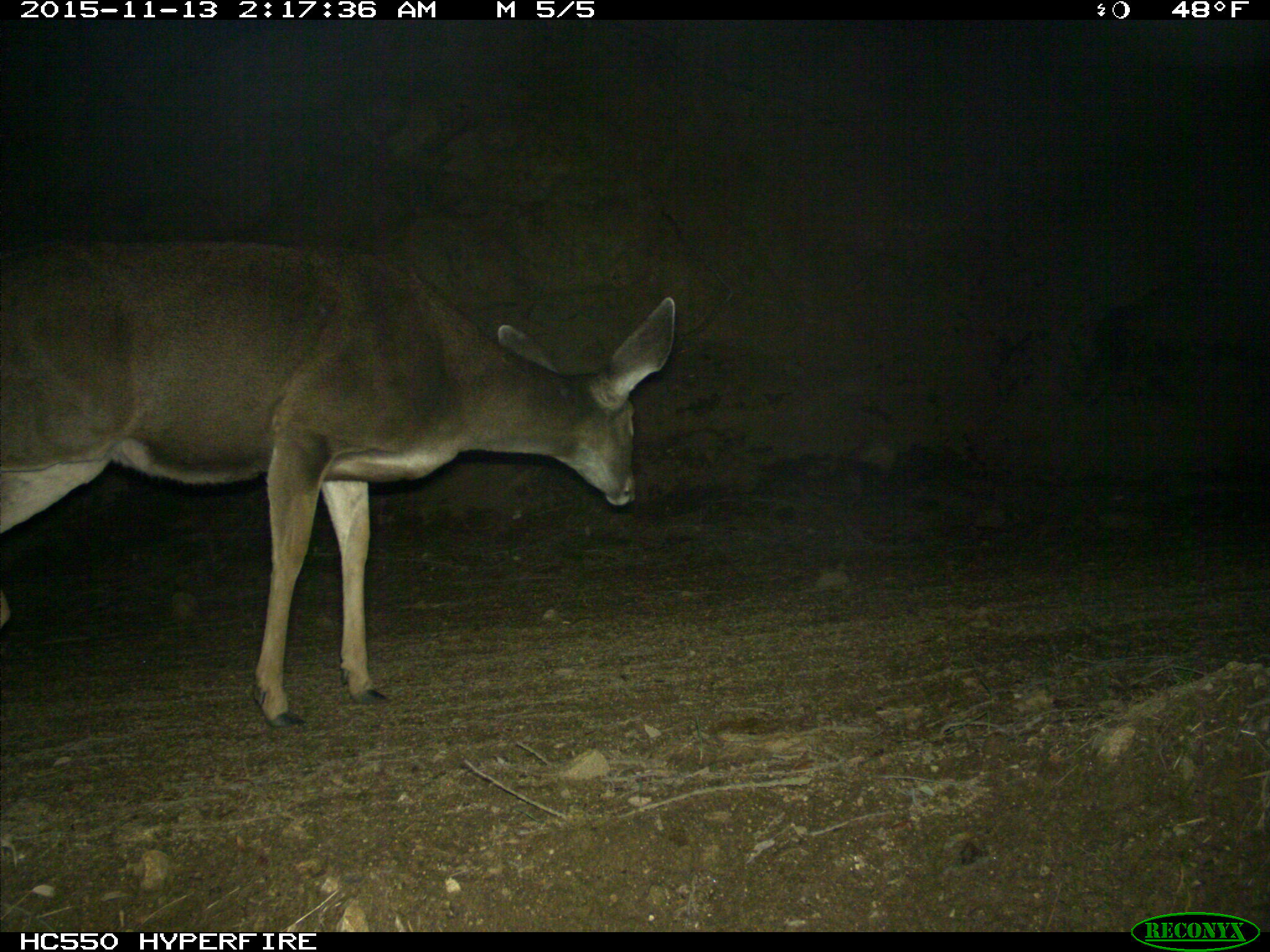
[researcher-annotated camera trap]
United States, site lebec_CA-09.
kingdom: Animalia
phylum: Chordata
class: Mammalia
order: Artiodactyla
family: Cervidae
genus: Odocoileus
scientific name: Odocoileus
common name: deer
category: unidentified deer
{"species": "unidentified deer (deer) (Odocoileus)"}